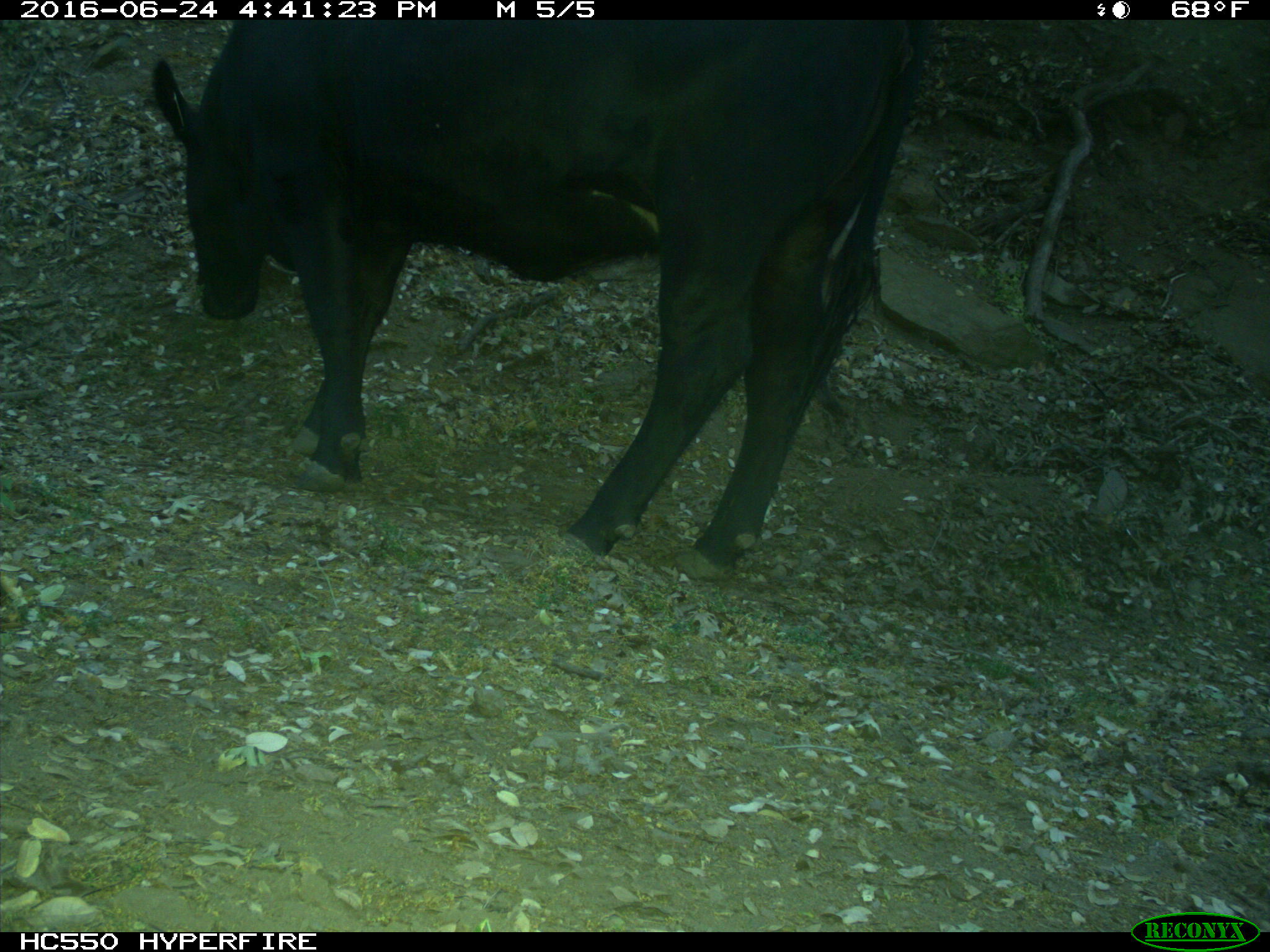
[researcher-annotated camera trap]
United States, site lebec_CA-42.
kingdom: Animalia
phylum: Chordata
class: Mammalia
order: Artiodactyla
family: Bovidae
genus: Bos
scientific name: Bos taurus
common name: domestic cow